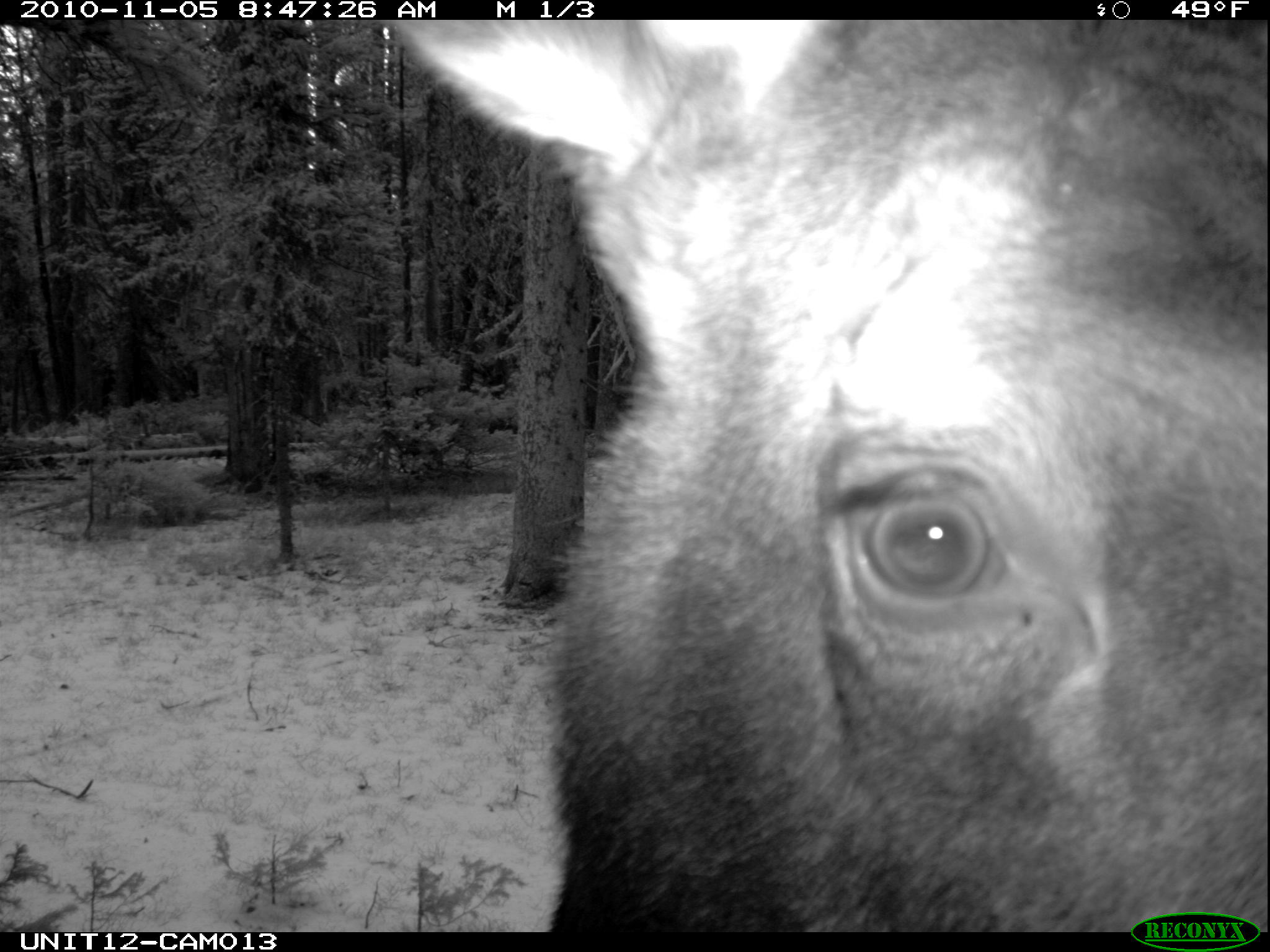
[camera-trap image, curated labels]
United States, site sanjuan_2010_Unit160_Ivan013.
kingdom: Animalia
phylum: Chordata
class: Mammalia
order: Artiodactyla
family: Cervidae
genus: Alces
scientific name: Alces alces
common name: moose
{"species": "Alces alces (moose)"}